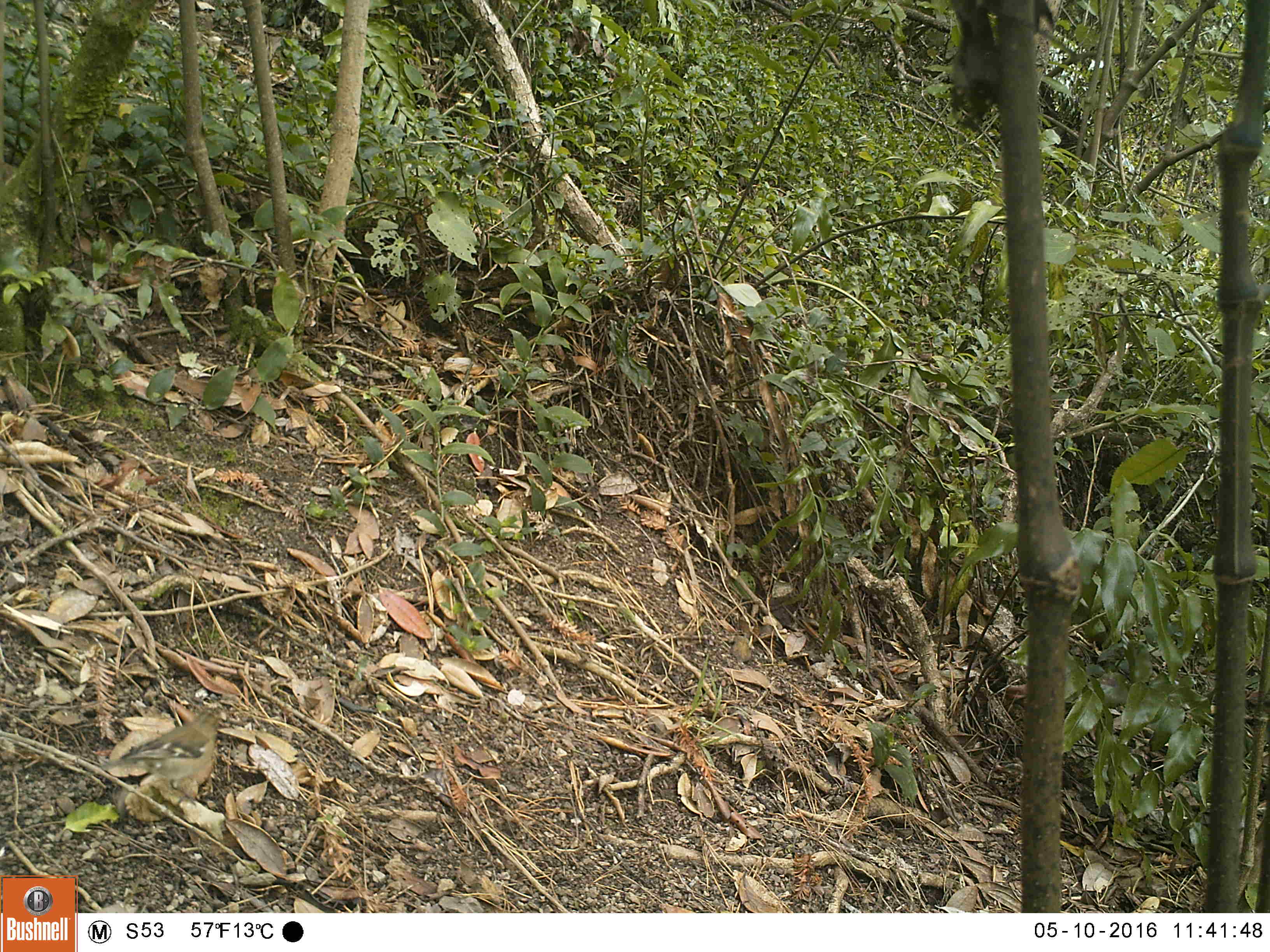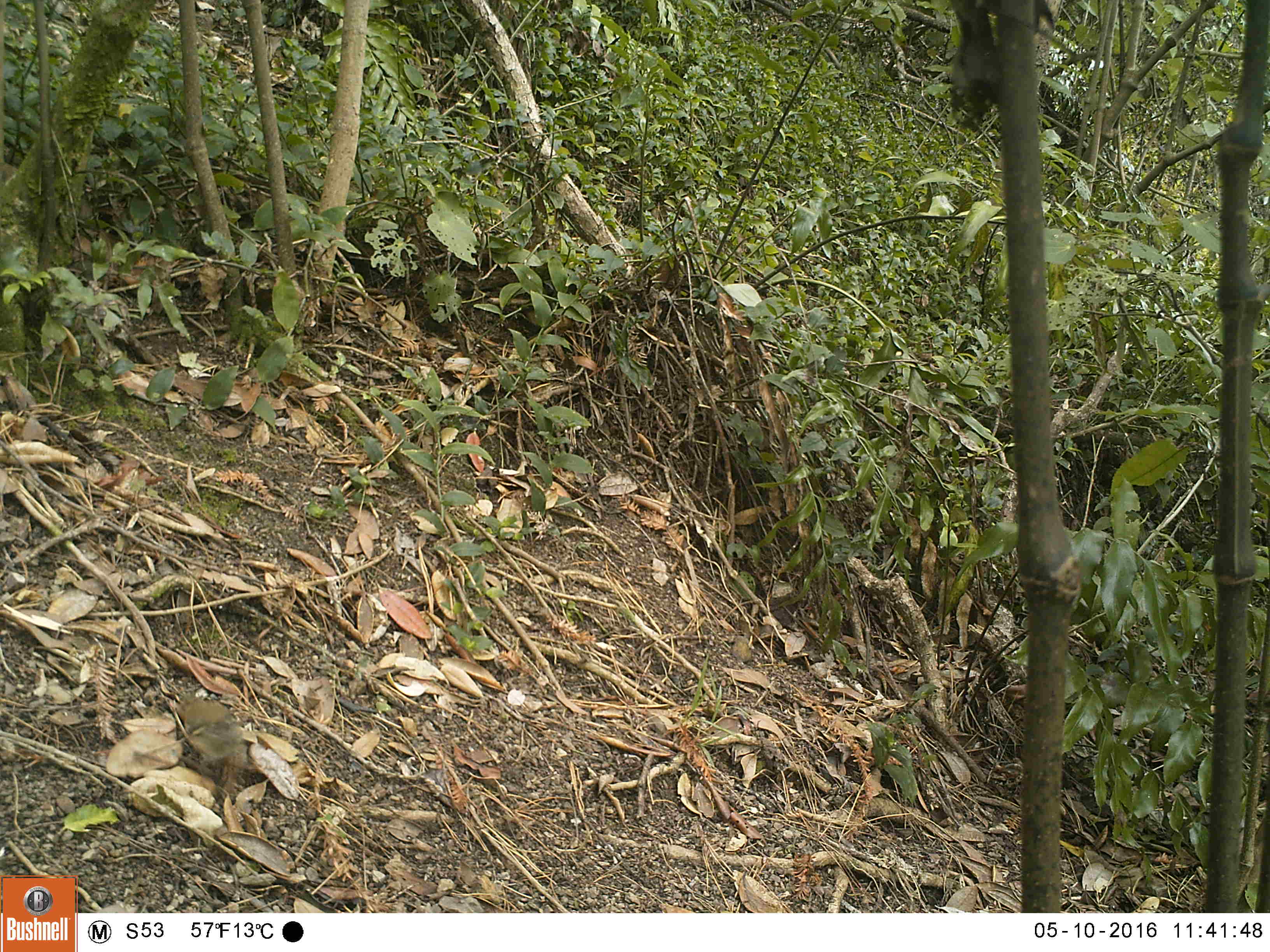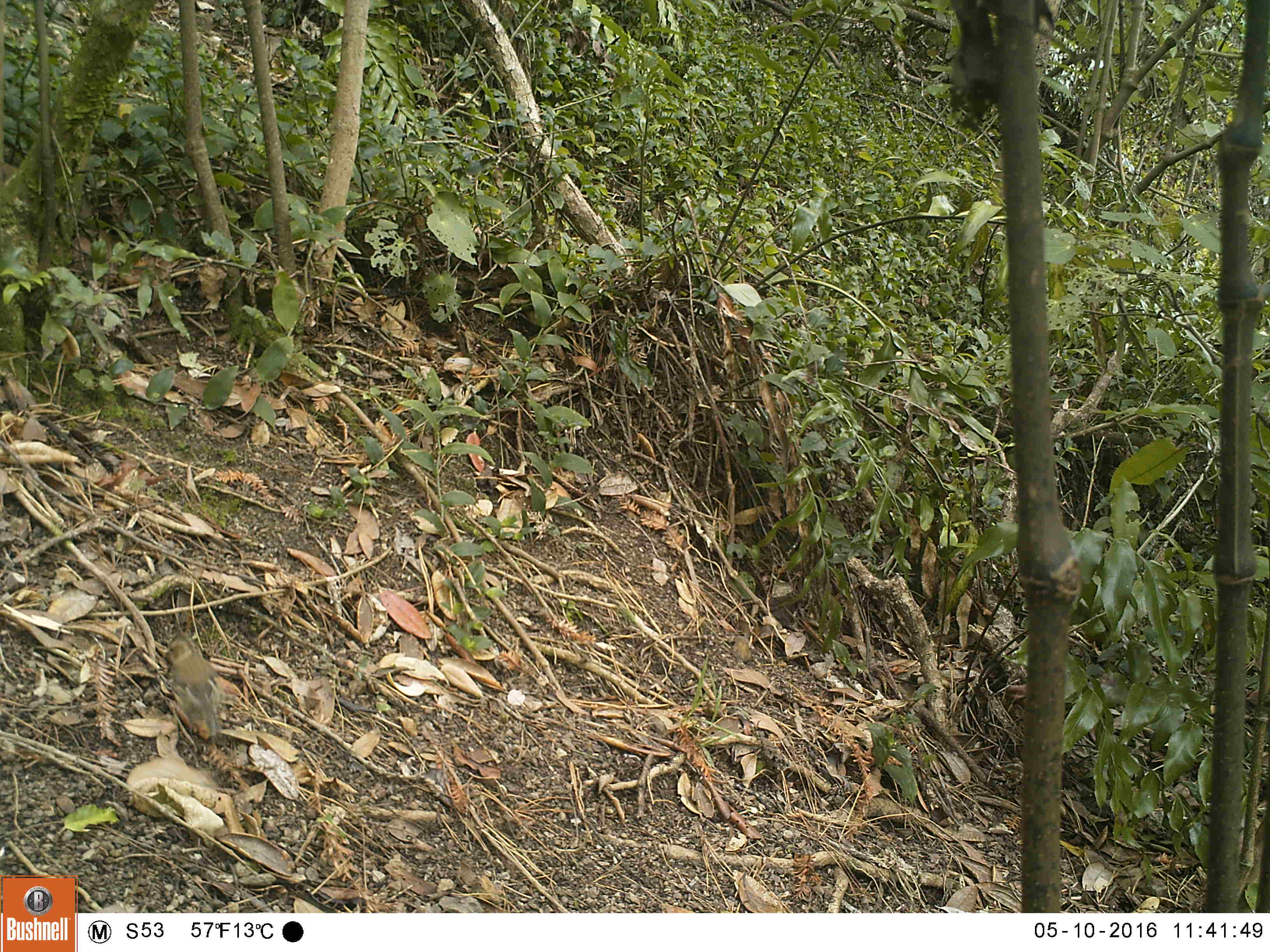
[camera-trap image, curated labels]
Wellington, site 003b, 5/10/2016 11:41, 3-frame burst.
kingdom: Animalia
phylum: Chordata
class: Aves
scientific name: Aves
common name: bird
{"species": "bird (Aves)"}